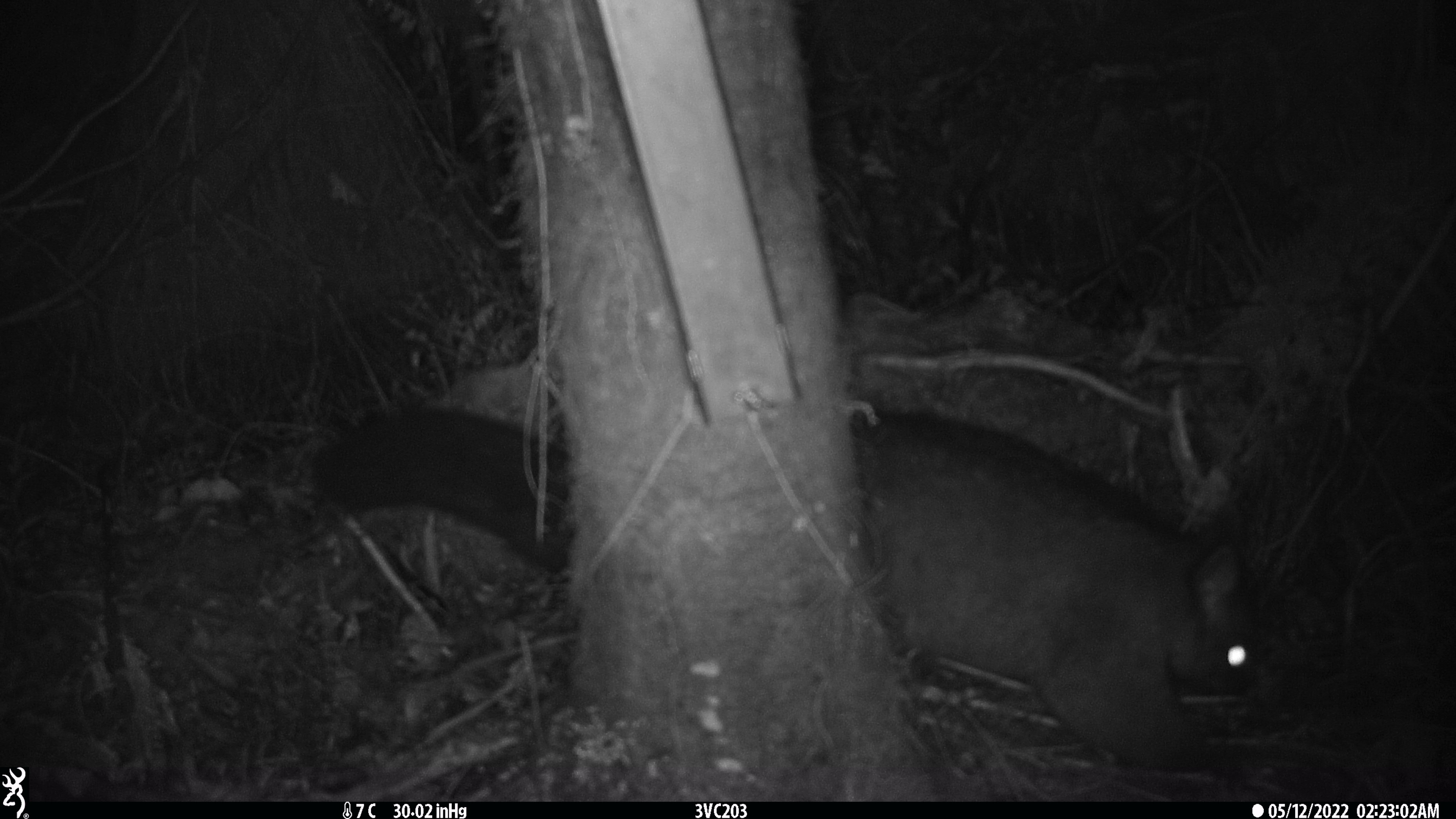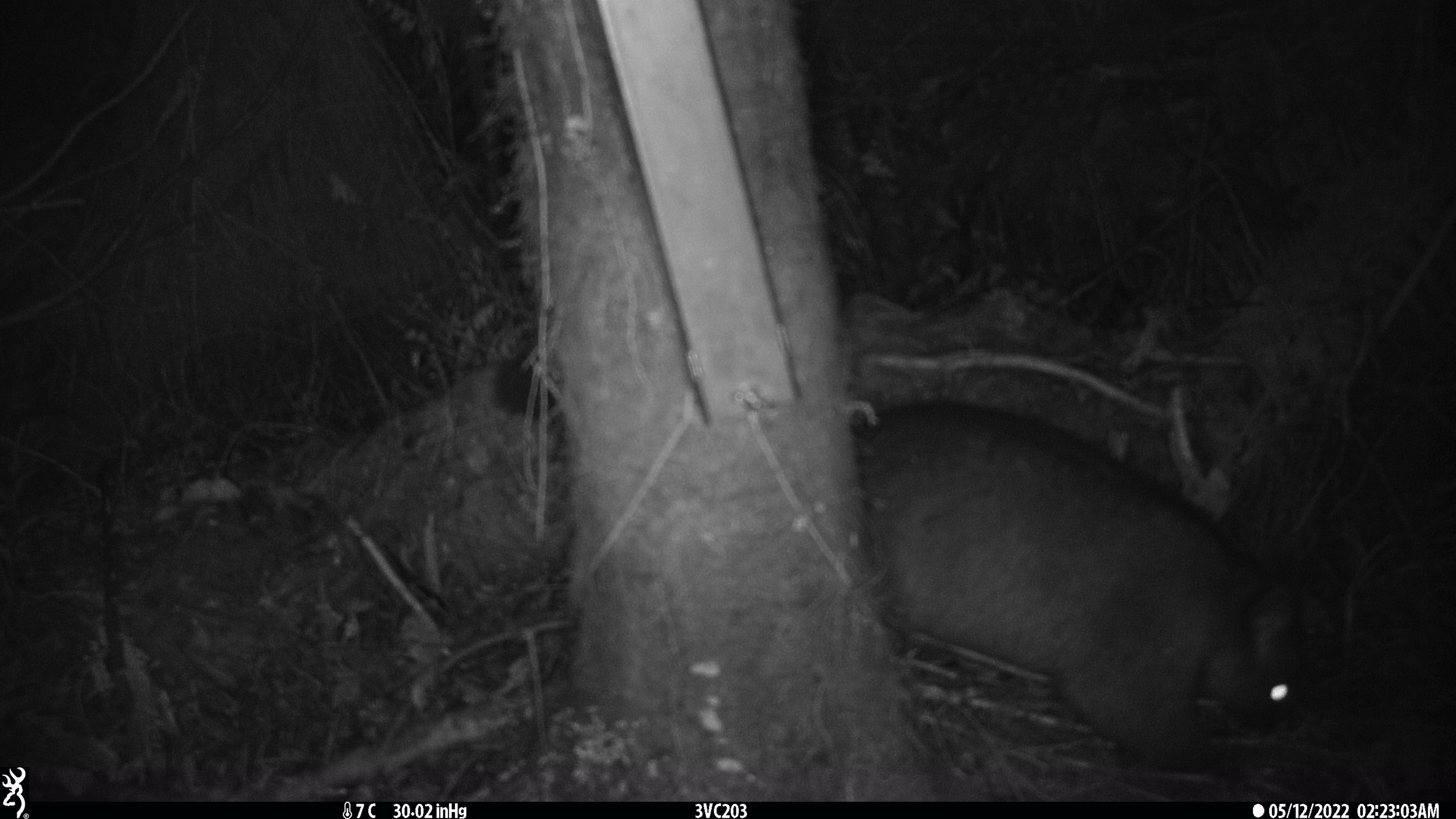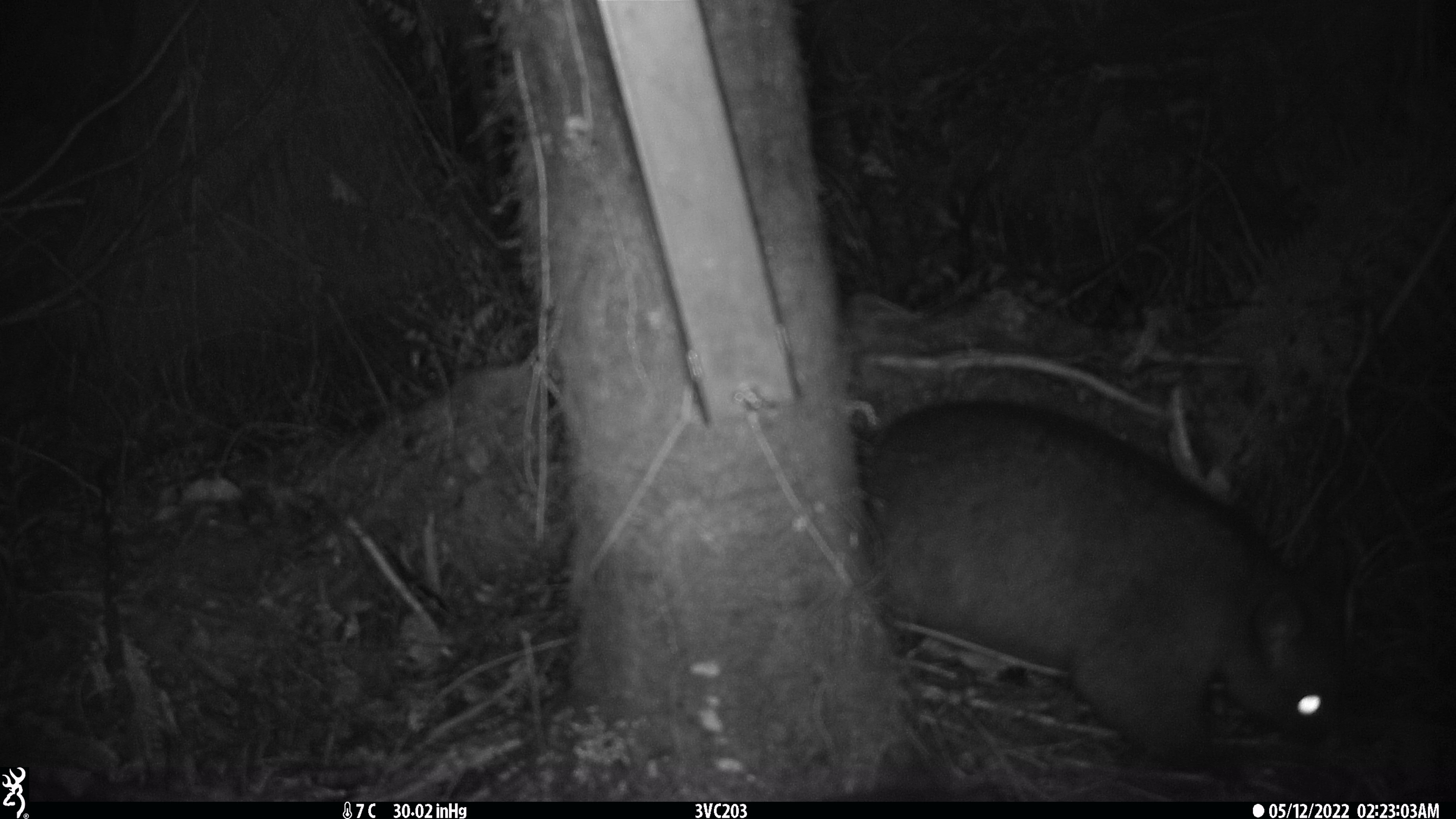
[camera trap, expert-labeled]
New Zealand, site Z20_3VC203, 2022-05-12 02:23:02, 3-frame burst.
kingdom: Animalia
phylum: Chordata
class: Mammalia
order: Diprotodontia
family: Phalangeridae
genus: Trichosurus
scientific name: Trichosurus vulpecula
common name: common brushtail possum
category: possum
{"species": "possum (common brushtail possum) (Trichosurus vulpecula)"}